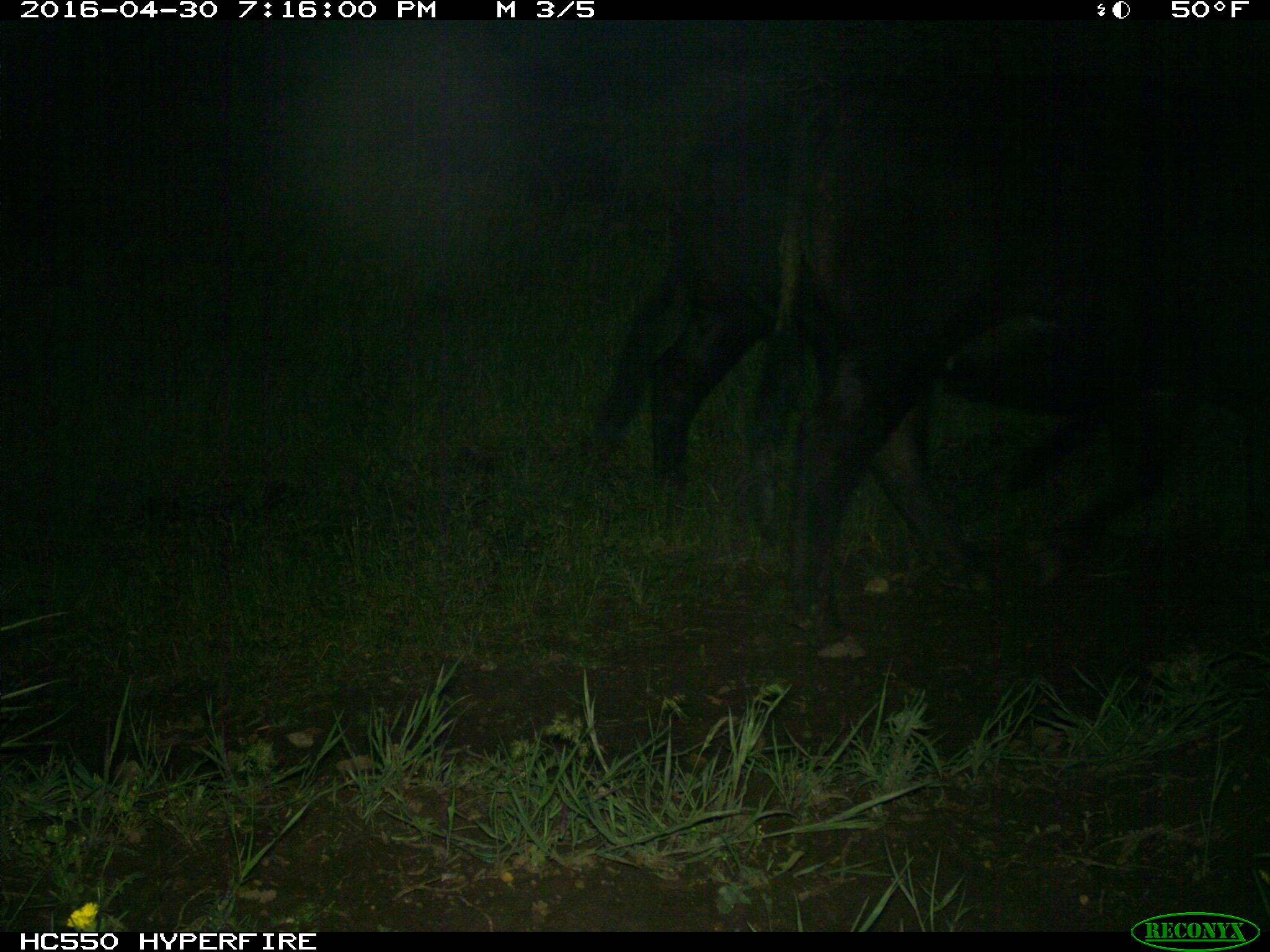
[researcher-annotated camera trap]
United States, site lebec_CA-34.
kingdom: Animalia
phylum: Chordata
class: Mammalia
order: Artiodactyla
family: Bovidae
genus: Bos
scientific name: Bos taurus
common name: domestic cow